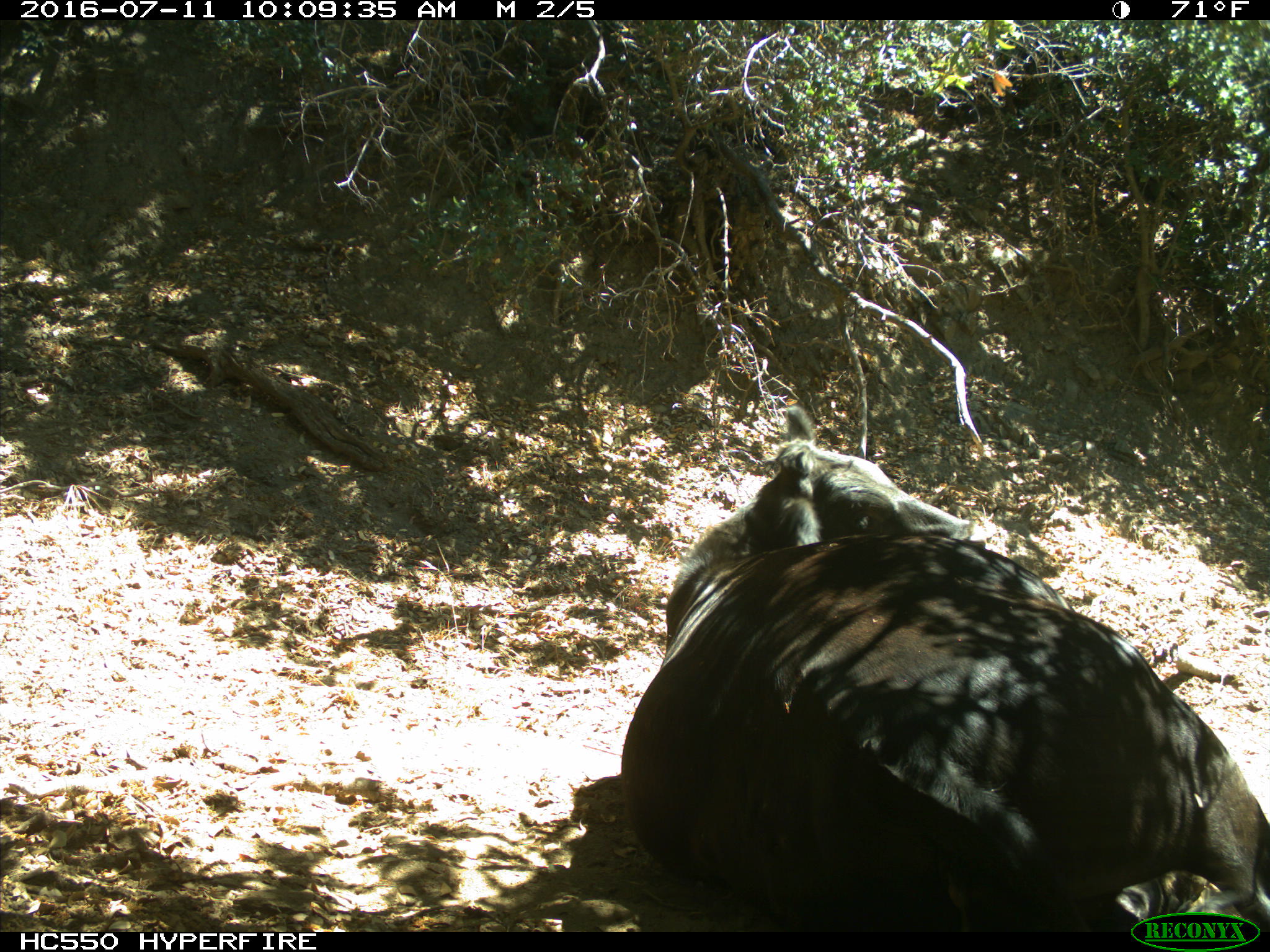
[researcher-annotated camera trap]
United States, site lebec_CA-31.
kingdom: Animalia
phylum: Chordata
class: Mammalia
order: Artiodactyla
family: Bovidae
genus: Bos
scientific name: Bos taurus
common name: domestic cow